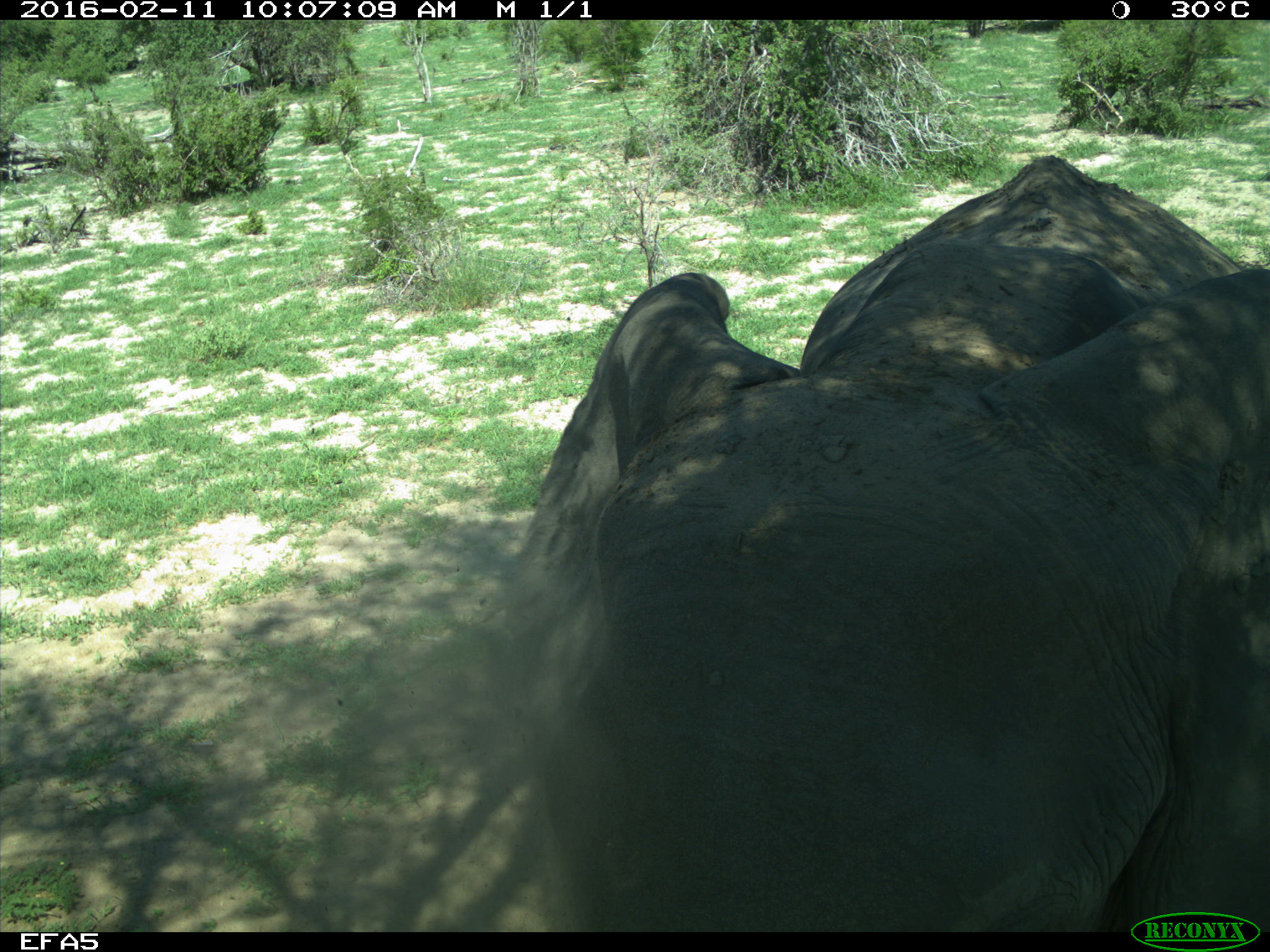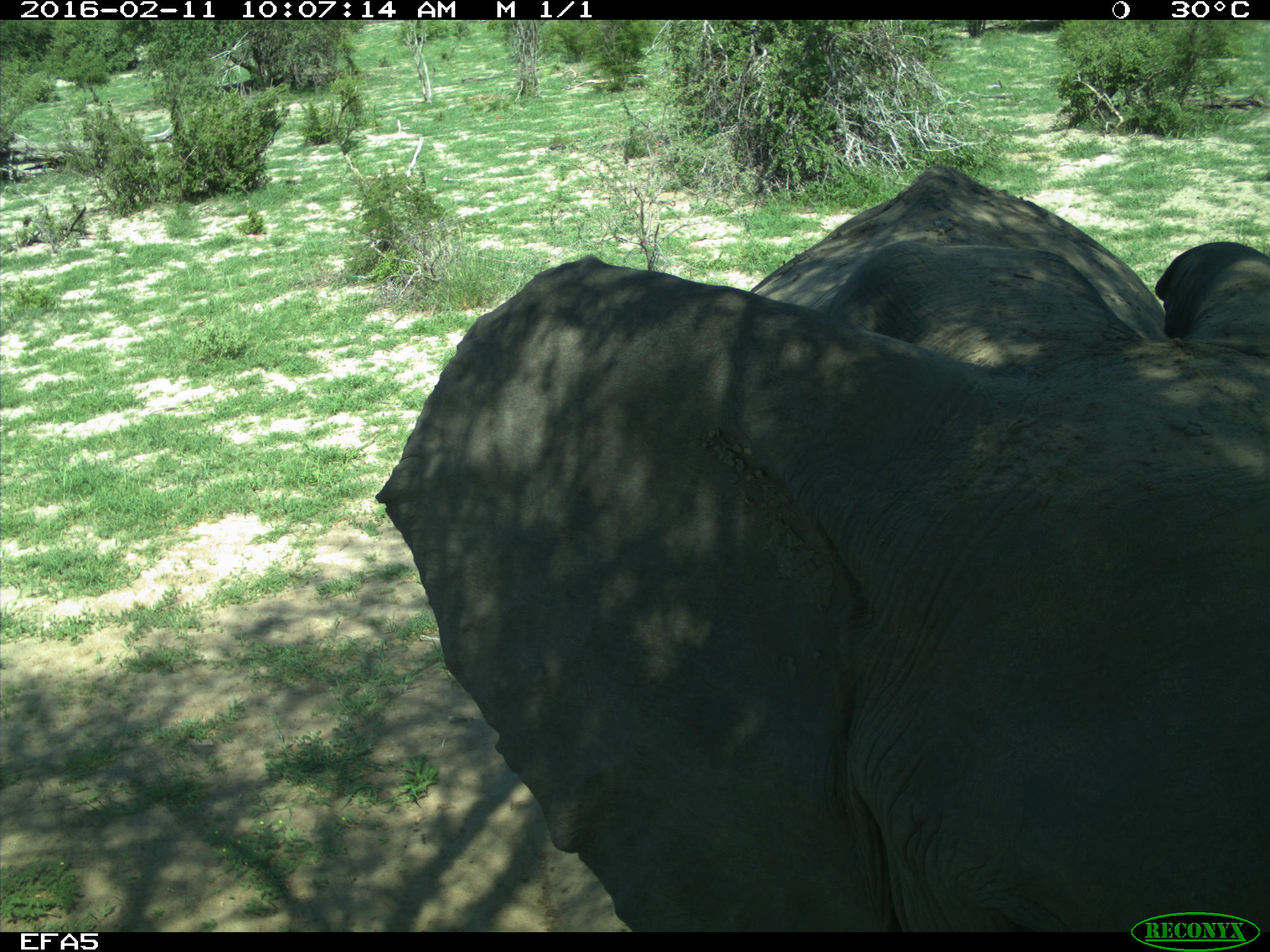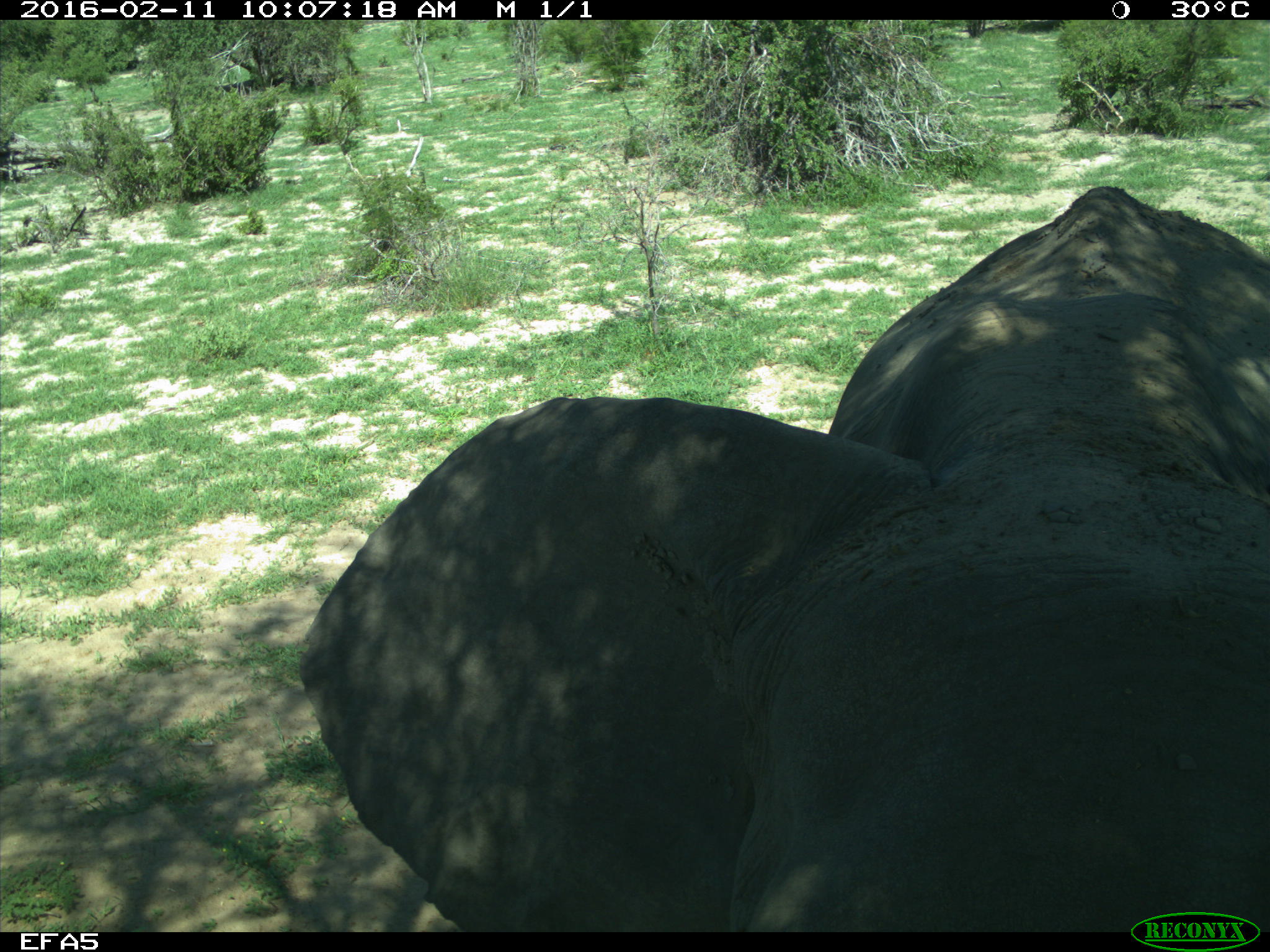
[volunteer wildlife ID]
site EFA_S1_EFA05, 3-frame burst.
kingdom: Animalia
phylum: Chordata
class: Mammalia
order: Proboscidea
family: Elephantidae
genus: Loxodonta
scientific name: Loxodonta africana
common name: african bush elephant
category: elephant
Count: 1.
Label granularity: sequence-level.